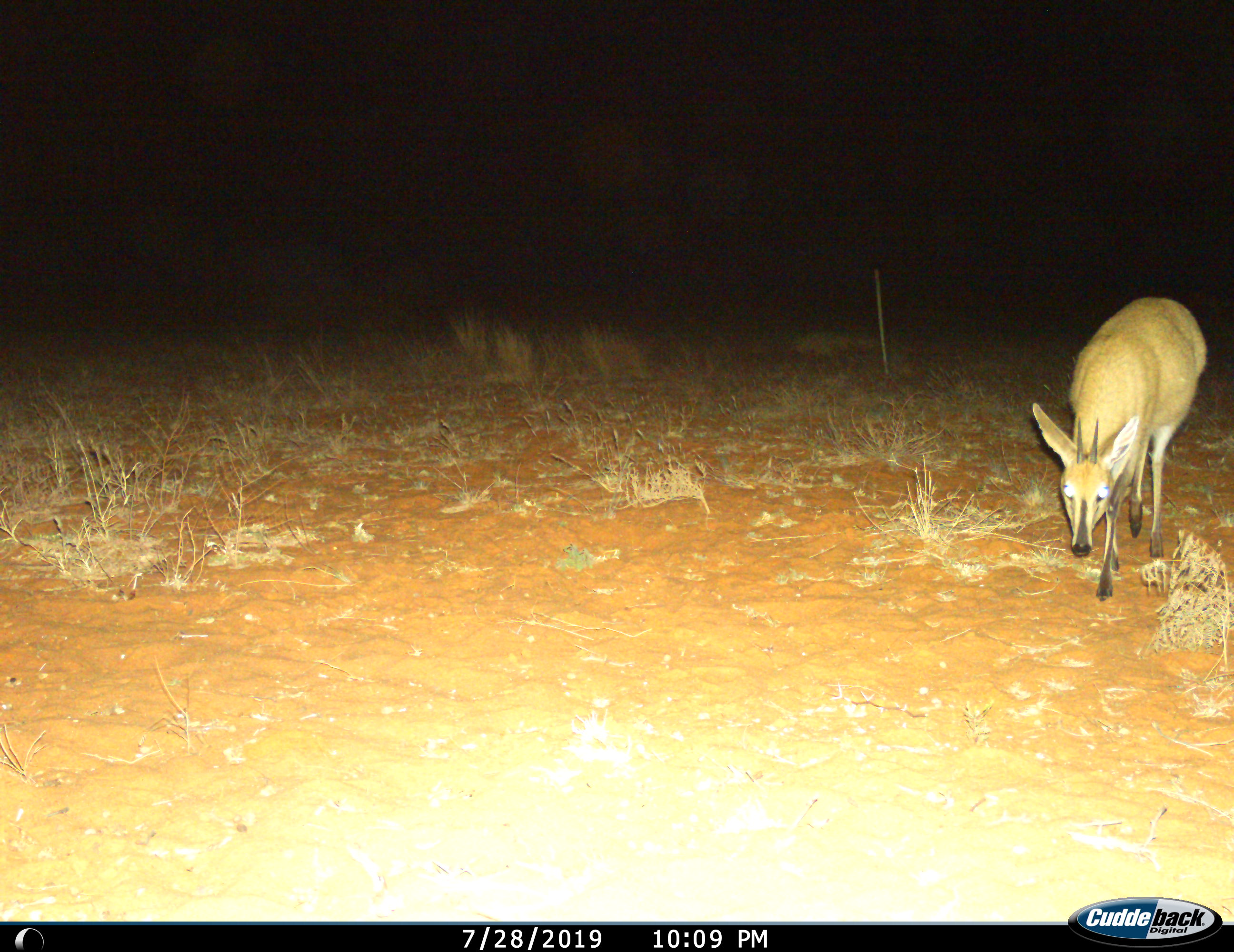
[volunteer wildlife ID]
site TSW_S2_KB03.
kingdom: Animalia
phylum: Chordata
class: Mammalia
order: Artiodactyla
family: Bovidae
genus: Sylvicapra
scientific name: Sylvicapra grimmia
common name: common duiker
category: duikercommongrey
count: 1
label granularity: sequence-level